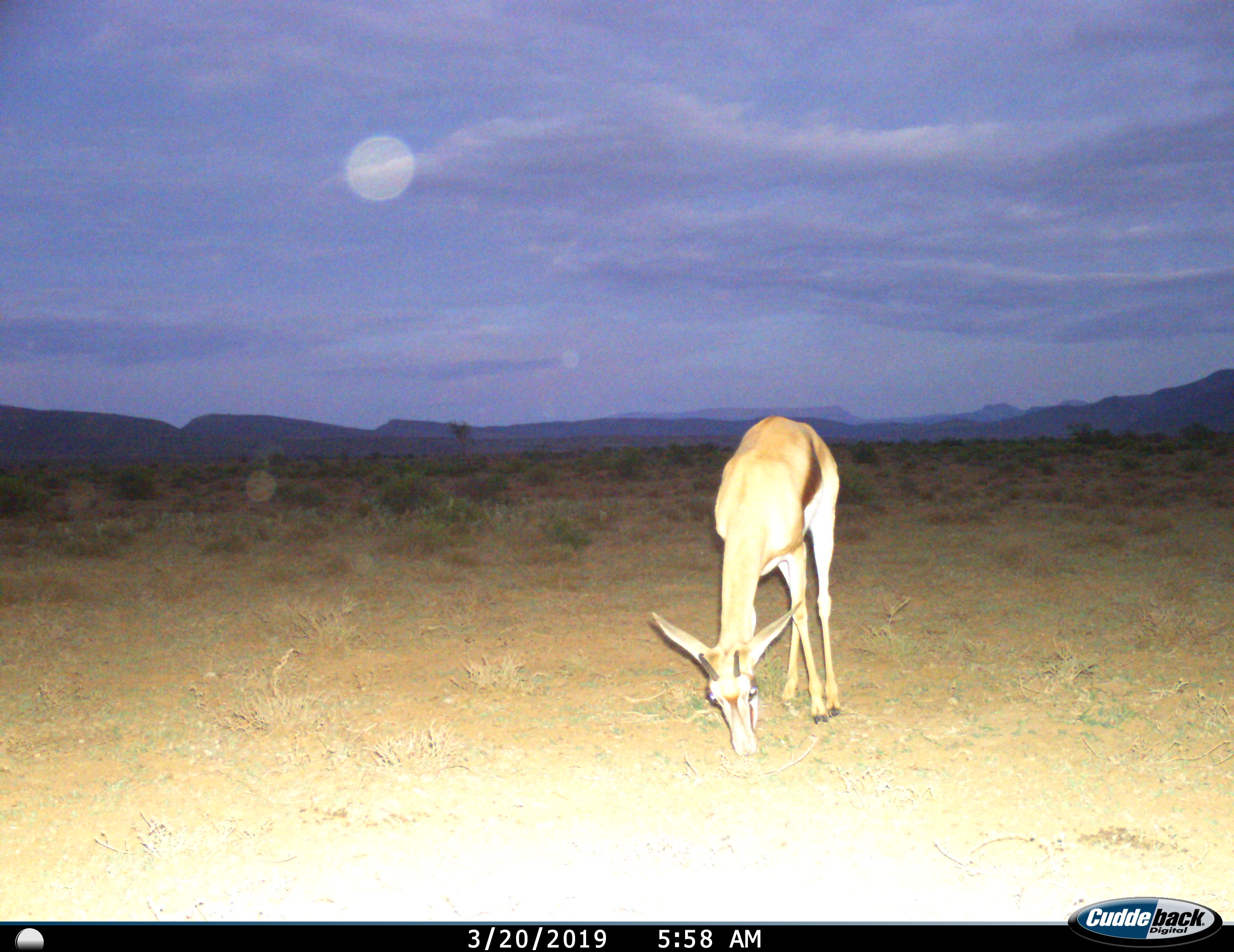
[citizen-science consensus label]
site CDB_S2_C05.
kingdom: Animalia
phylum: Chordata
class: Mammalia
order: Artiodactyla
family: Bovidae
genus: Antidorcas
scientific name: Antidorcas marsupialis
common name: springbok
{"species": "springbok (Antidorcas marsupialis)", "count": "1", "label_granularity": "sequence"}